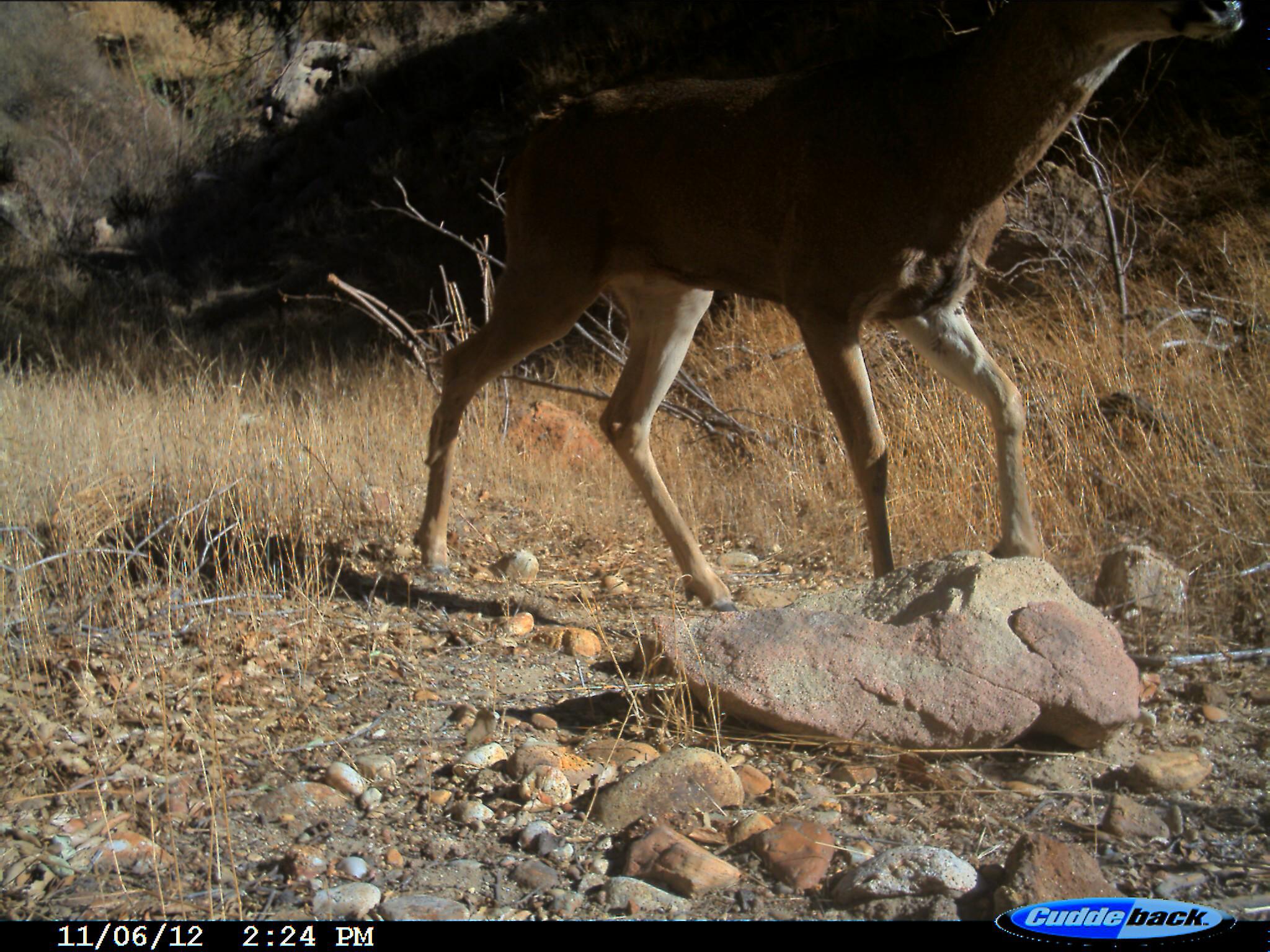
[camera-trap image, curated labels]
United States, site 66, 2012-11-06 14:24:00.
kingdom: Animalia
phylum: Chordata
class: Mammalia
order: Artiodactyla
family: Cervidae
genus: Odocoileus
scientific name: Odocoileus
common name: deer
Deer (Odocoileus).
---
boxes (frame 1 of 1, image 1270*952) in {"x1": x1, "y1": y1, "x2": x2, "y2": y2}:
deer: {"x1": 412, "y1": 0, "x2": 1268, "y2": 637}